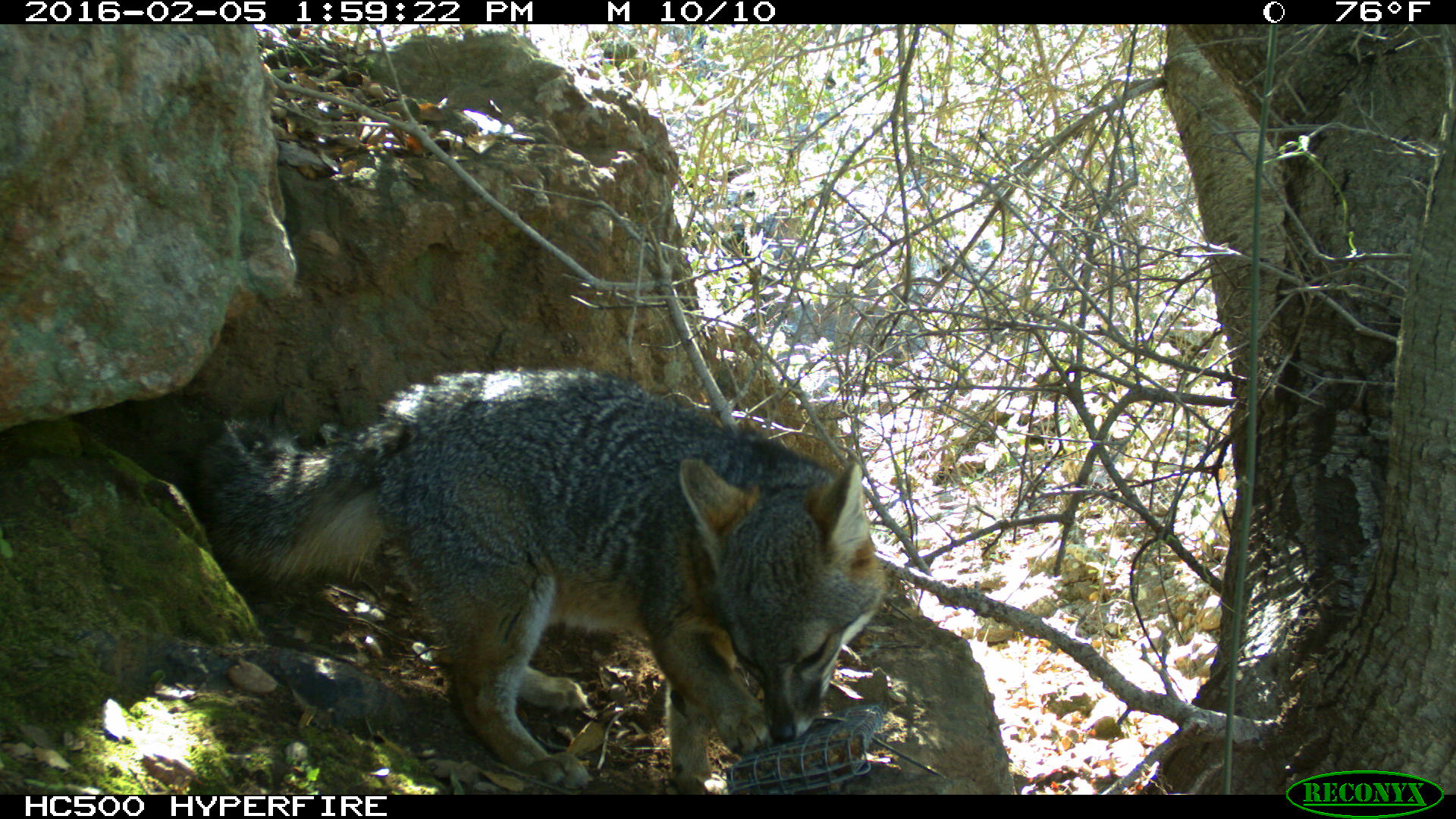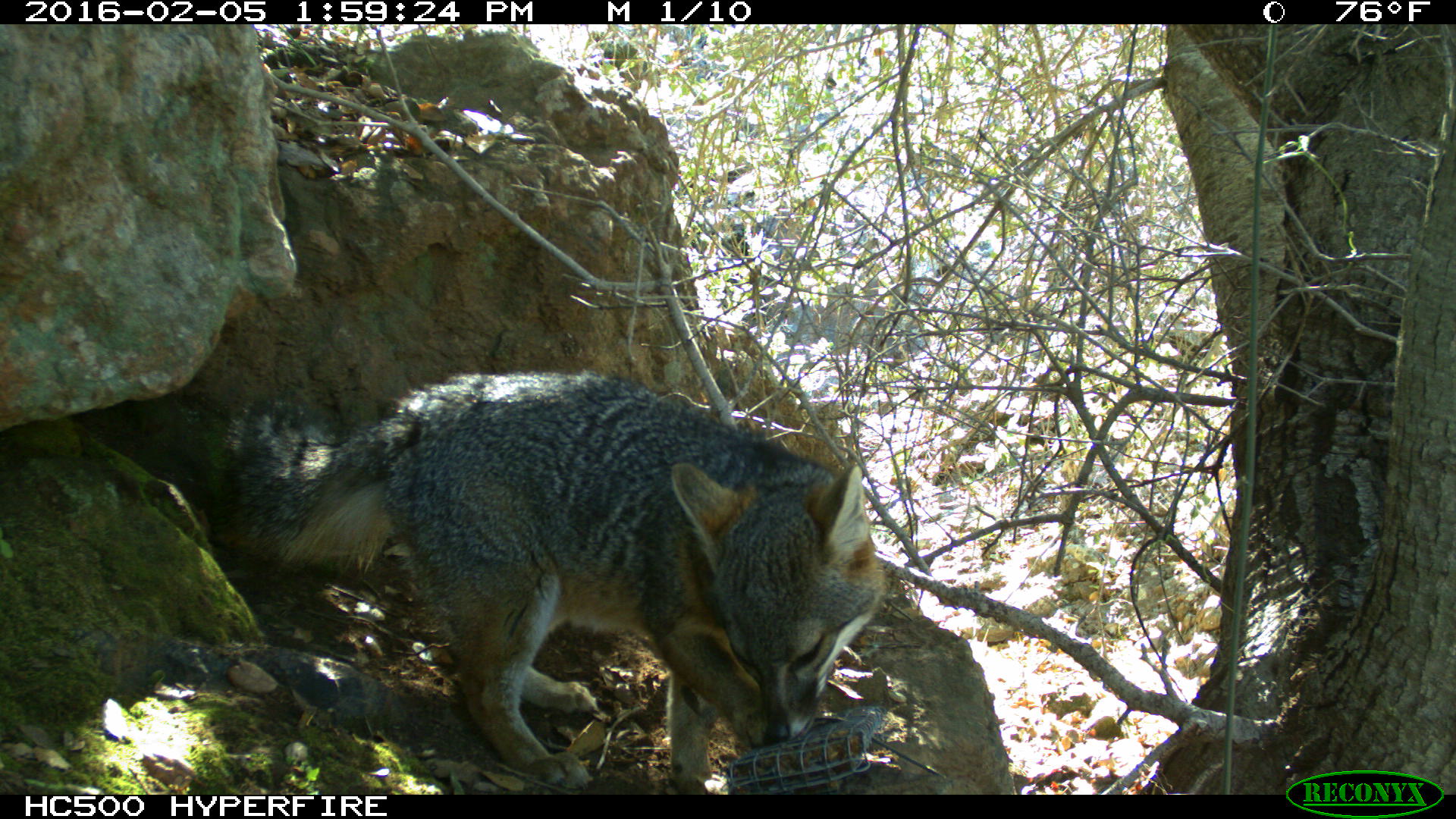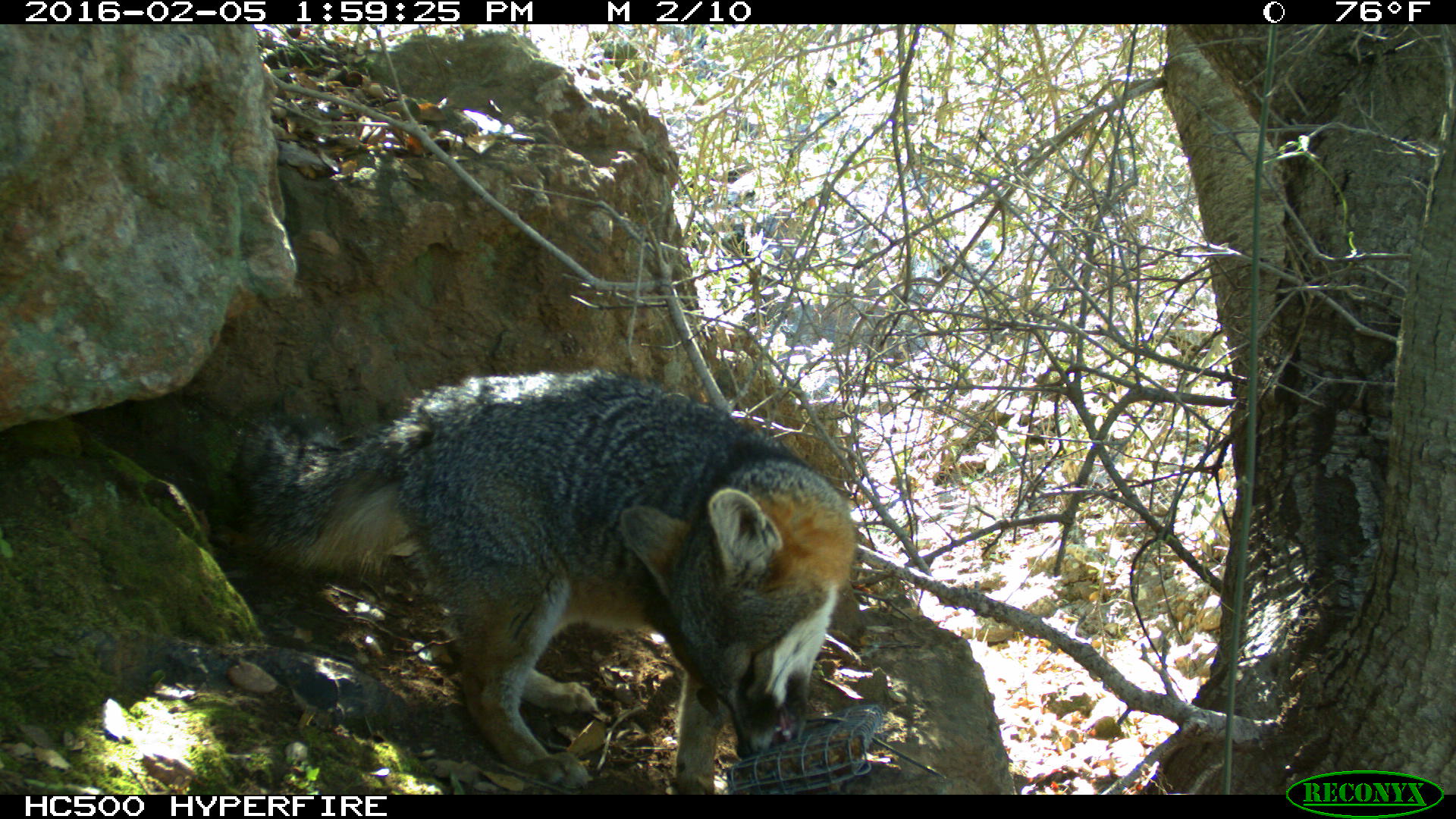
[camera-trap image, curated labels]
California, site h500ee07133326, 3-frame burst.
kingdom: Animalia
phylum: Chordata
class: Mammalia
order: Carnivora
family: Canidae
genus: Urocyon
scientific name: Urocyon littoralis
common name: island fox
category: fox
Fox (island fox) (Urocyon littoralis).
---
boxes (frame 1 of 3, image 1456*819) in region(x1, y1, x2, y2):
fox: region(199, 368, 887, 794)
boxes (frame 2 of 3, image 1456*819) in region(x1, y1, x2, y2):
fox: region(212, 369, 886, 795)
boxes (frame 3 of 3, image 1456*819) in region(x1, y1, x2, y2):
fox: region(231, 369, 858, 794)